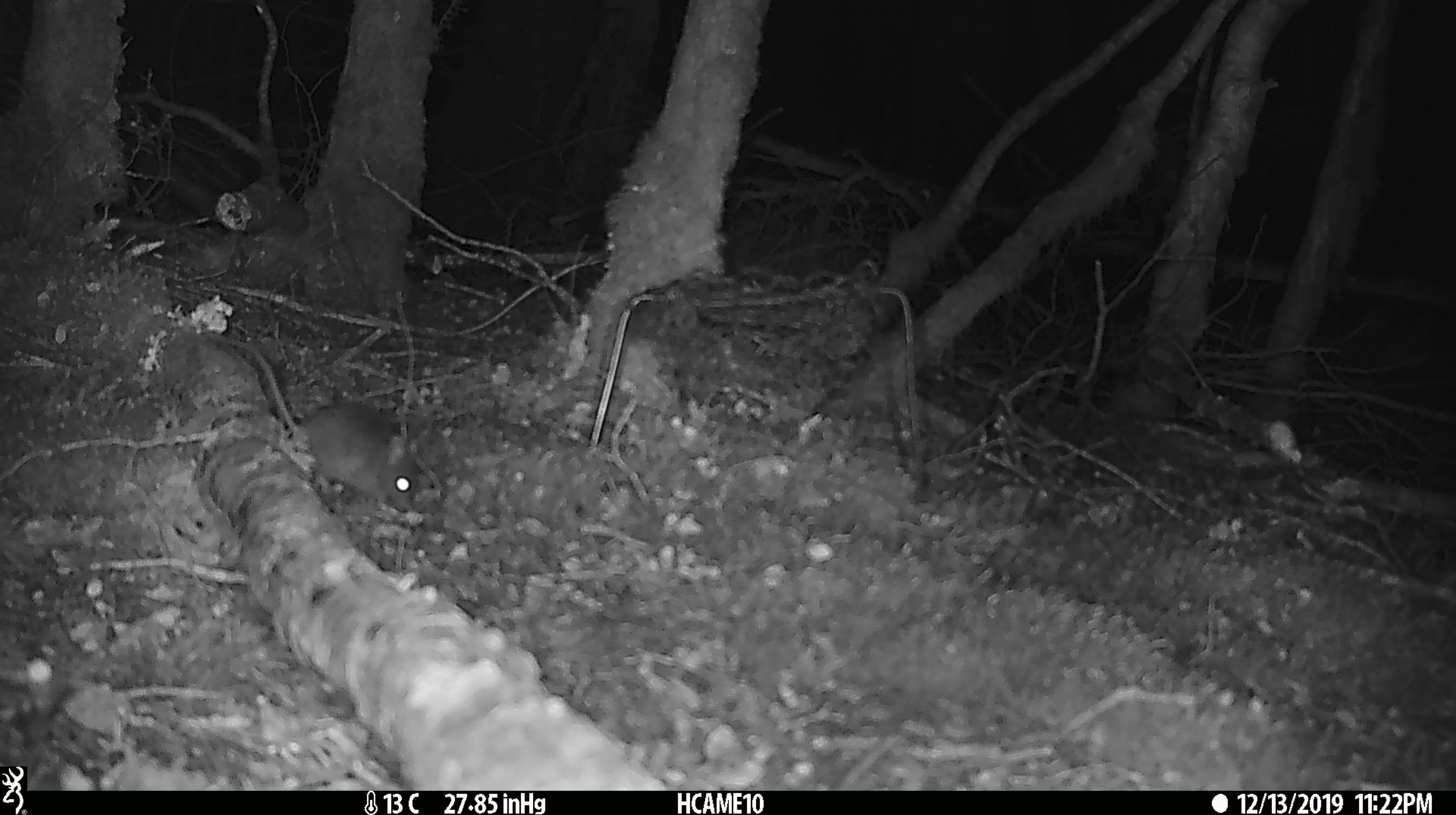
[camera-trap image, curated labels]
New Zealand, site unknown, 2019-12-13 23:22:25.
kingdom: Animalia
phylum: Chordata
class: Mammalia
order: Rodentia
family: Muridae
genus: Mus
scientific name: Mus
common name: mouse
Mouse (Mus).